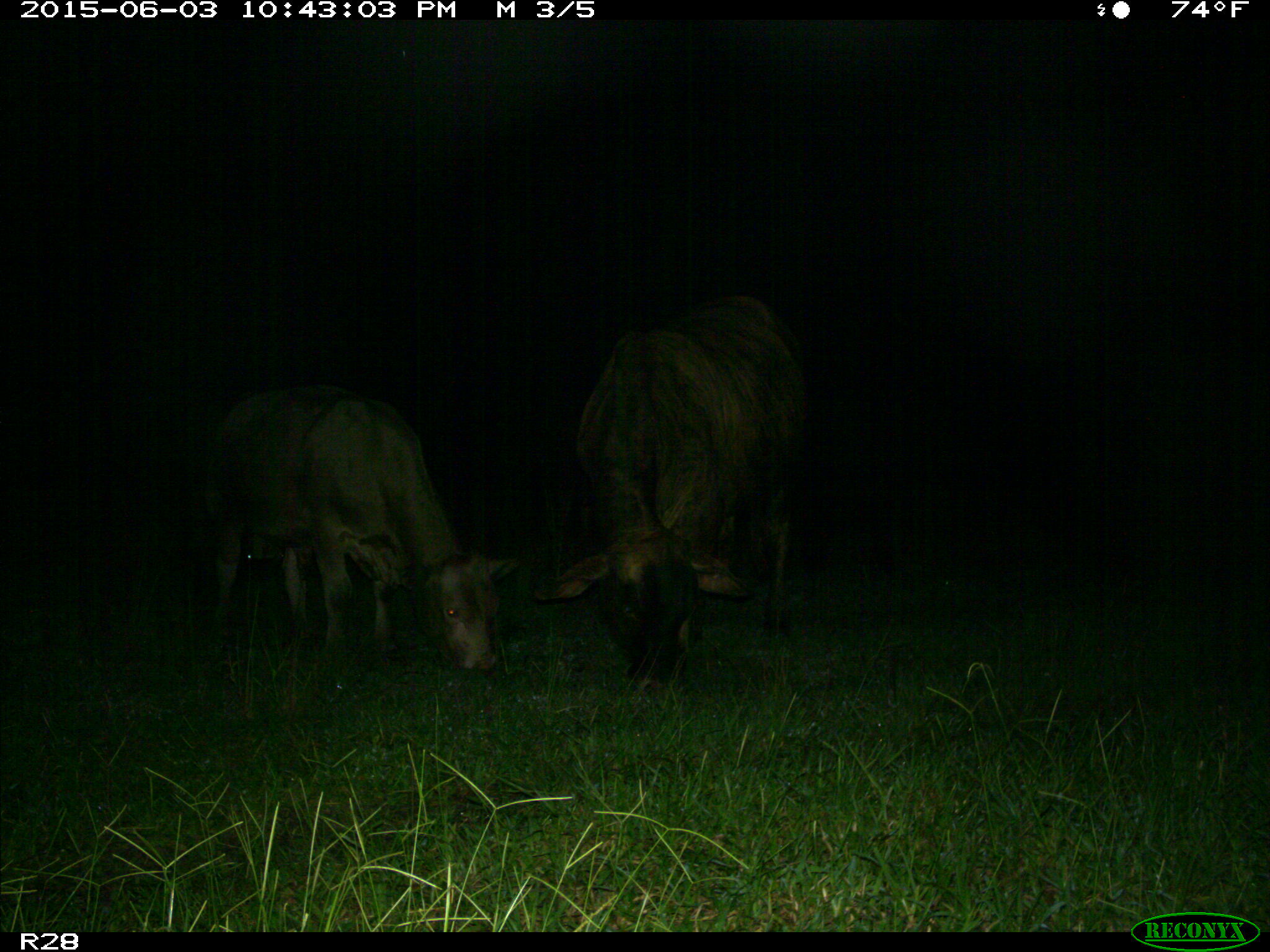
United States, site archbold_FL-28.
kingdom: Animalia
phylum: Chordata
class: Mammalia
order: Artiodactyla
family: Bovidae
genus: Bos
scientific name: Bos taurus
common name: domestic cow